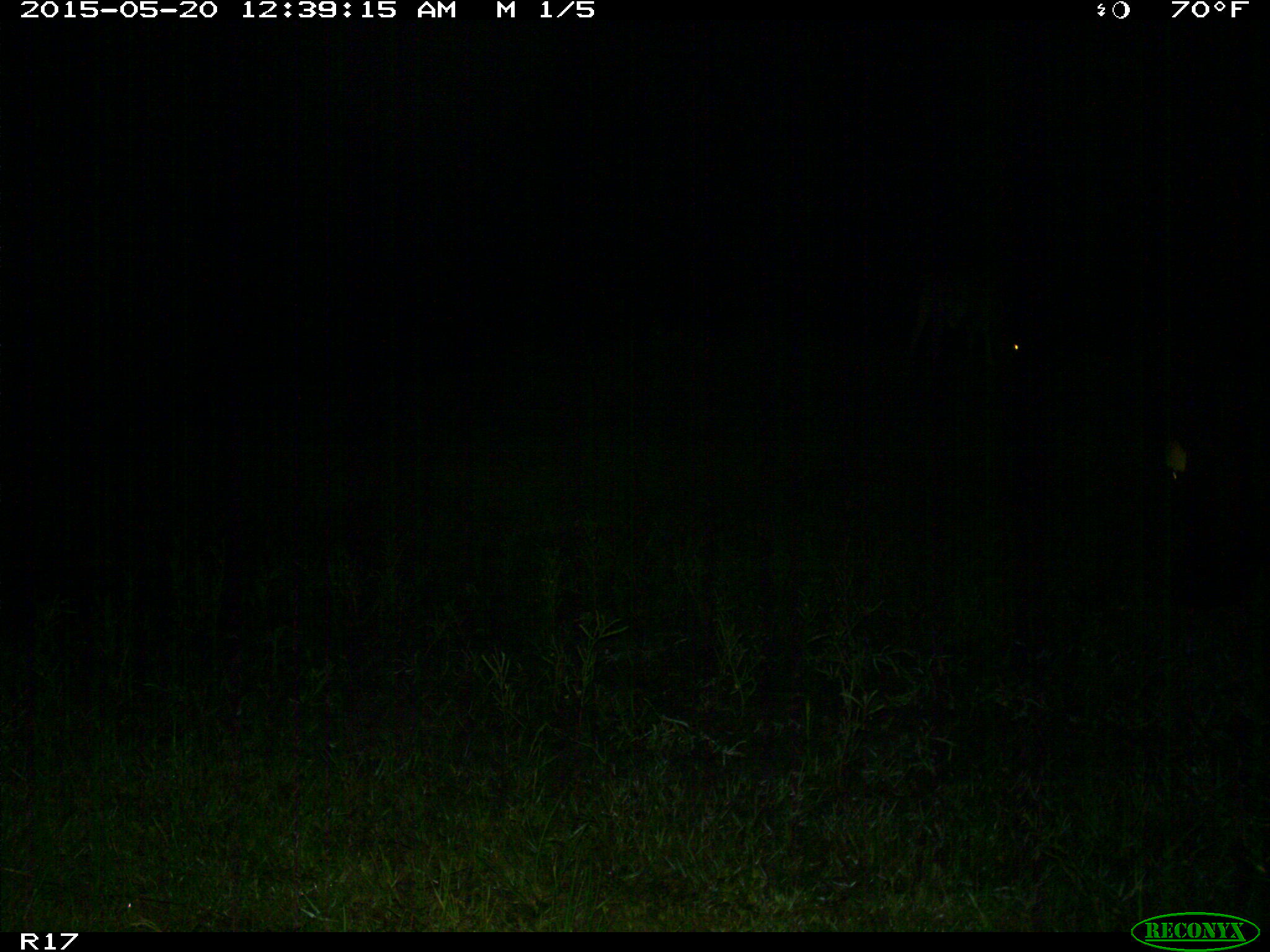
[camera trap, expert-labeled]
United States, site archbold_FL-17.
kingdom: Animalia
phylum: Chordata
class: Mammalia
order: Artiodactyla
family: Bovidae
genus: Bos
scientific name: Bos taurus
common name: domestic cow